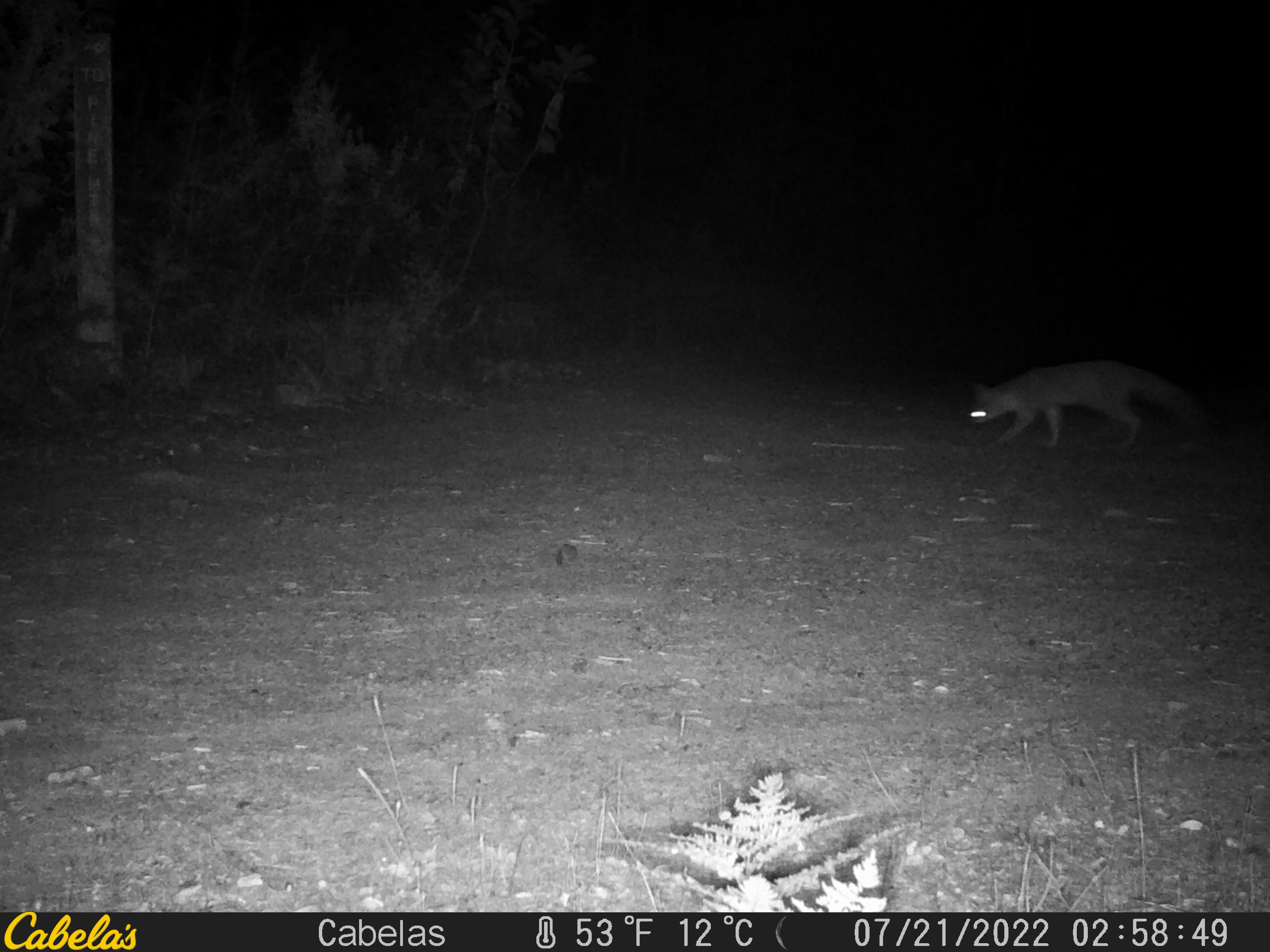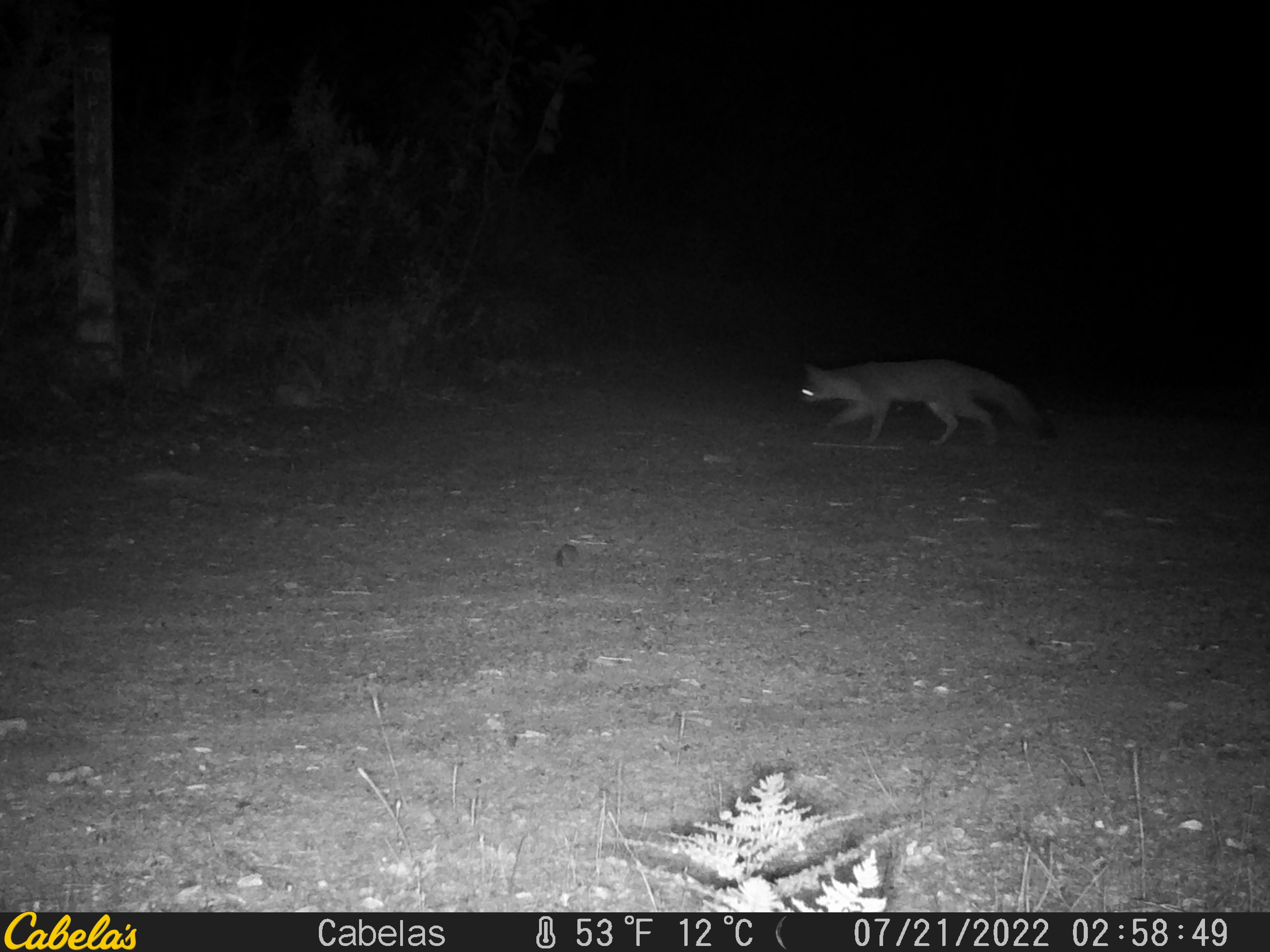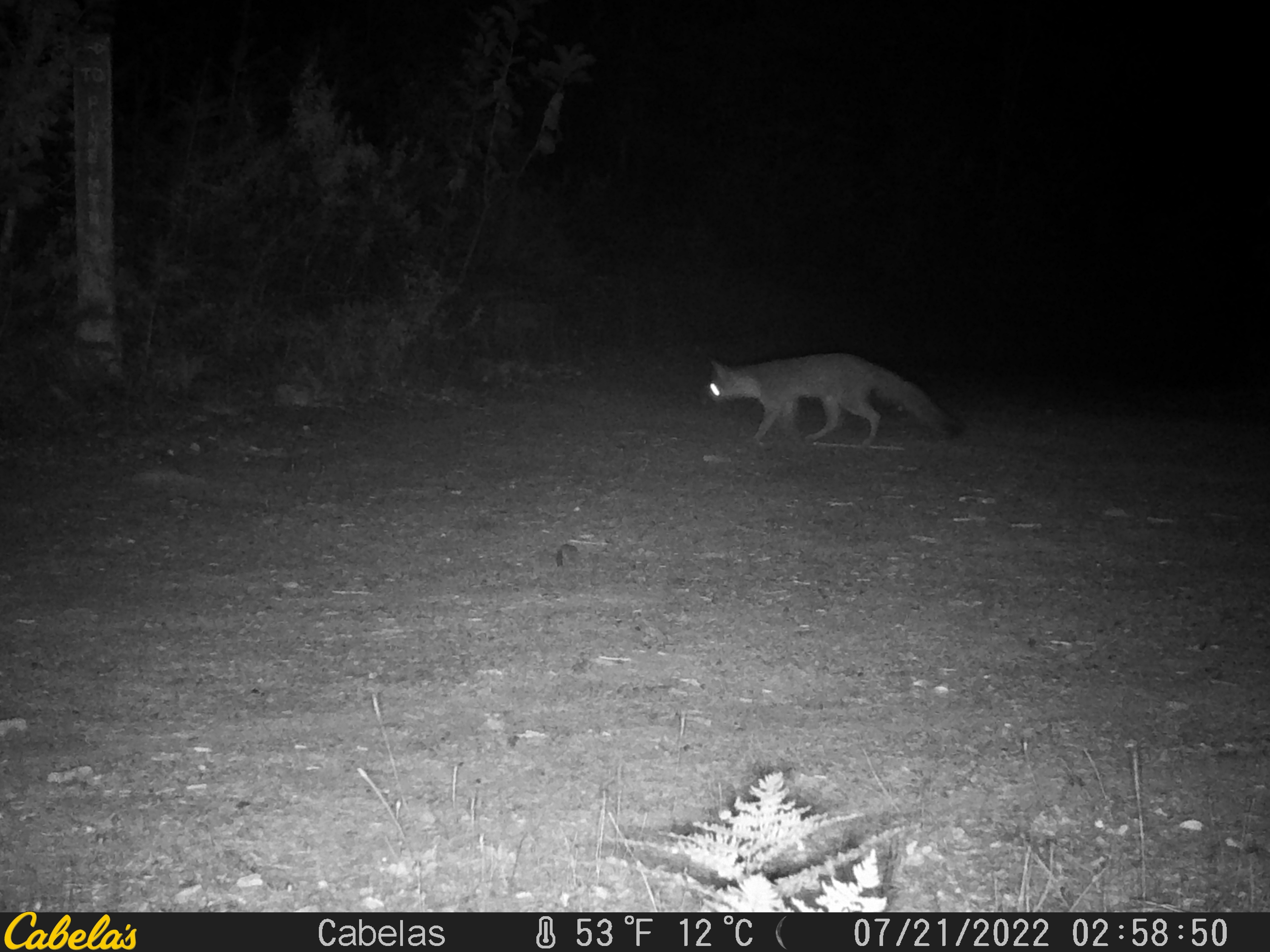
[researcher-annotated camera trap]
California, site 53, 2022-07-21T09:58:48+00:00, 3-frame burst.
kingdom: Animalia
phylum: Chordata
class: Mammalia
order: Carnivora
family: Canidae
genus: Urocyon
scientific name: Urocyon cinereoargenteus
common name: gray fox